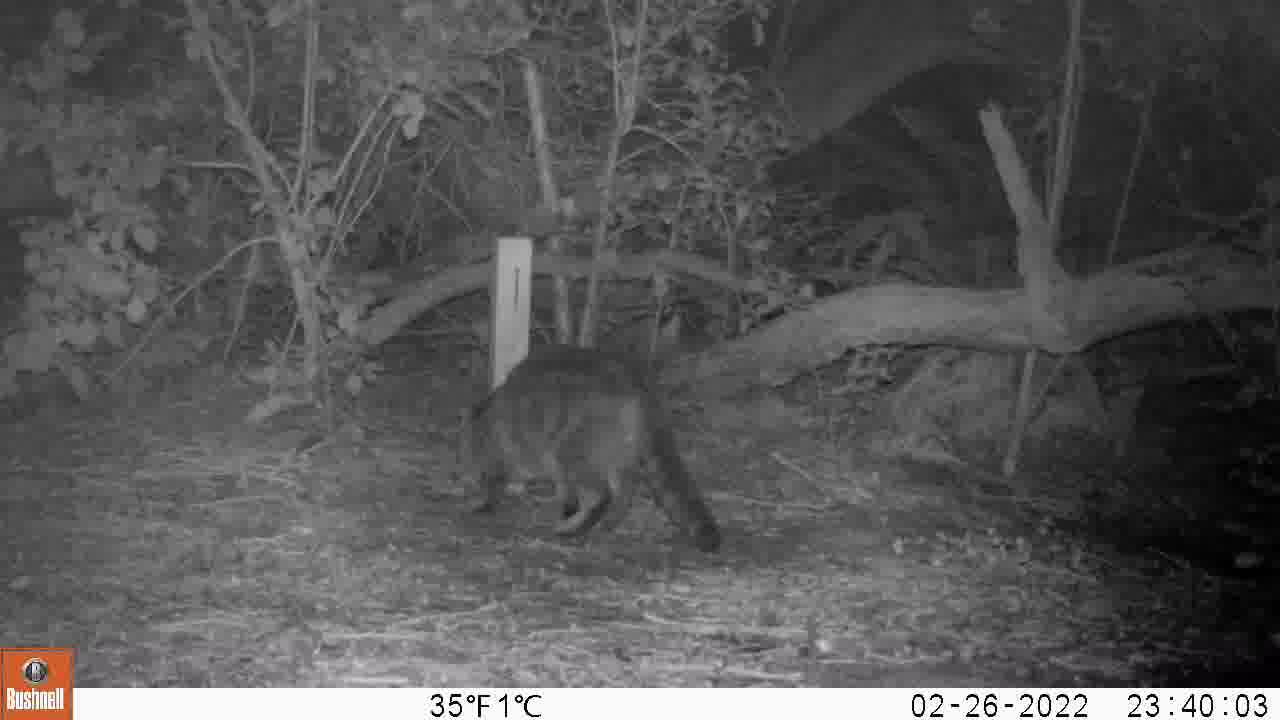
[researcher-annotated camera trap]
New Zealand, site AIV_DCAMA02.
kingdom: Animalia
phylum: Chordata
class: Mammalia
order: Carnivora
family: Felidae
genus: Felis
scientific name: Felis catus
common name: domestic cat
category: cat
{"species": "cat (domestic cat) (Felis catus)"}